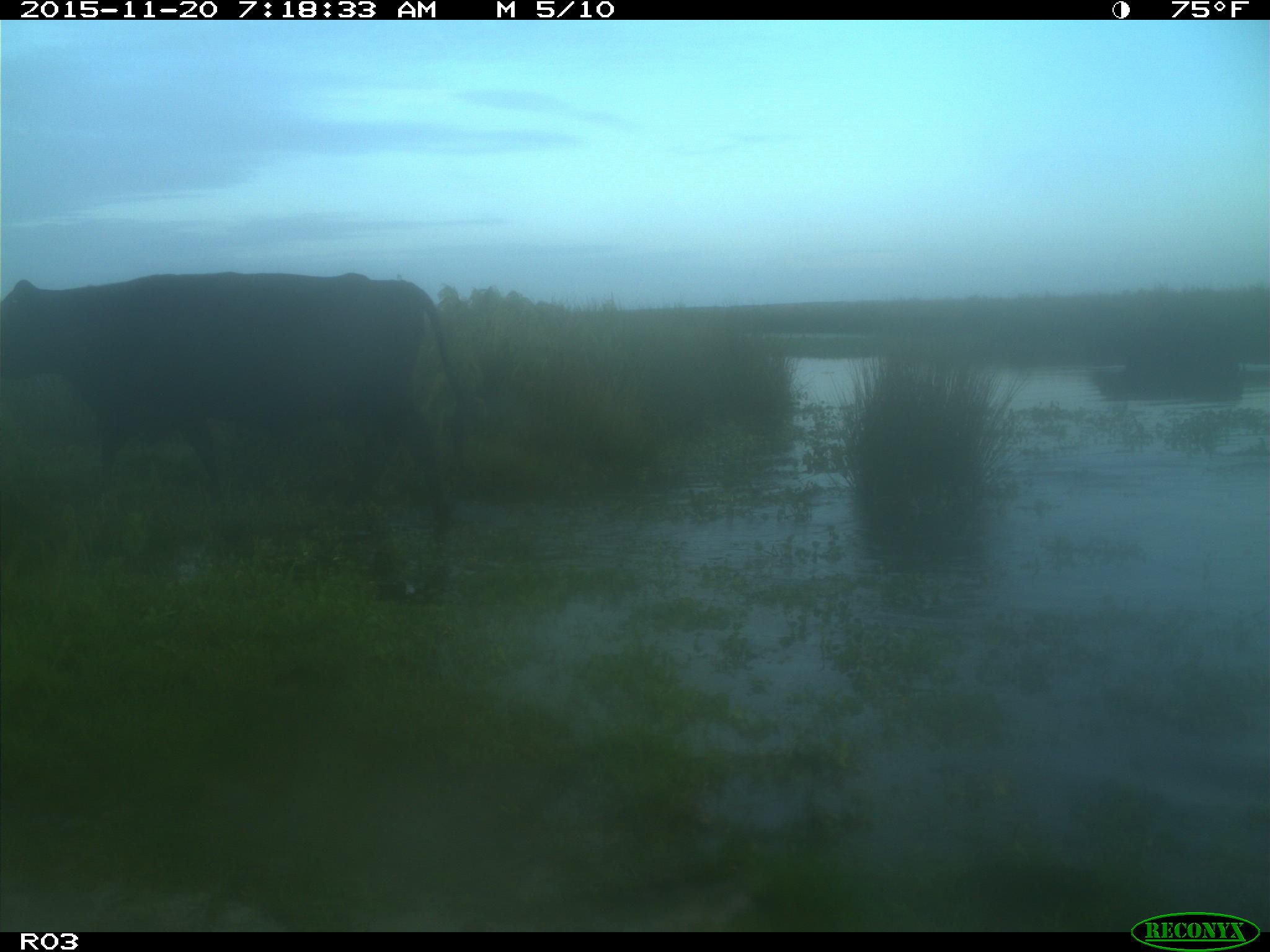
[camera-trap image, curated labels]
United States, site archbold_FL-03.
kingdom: Animalia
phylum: Chordata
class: Mammalia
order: Artiodactyla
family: Bovidae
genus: Bos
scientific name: Bos taurus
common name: domestic cow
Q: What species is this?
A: Bos taurus (domestic cow).